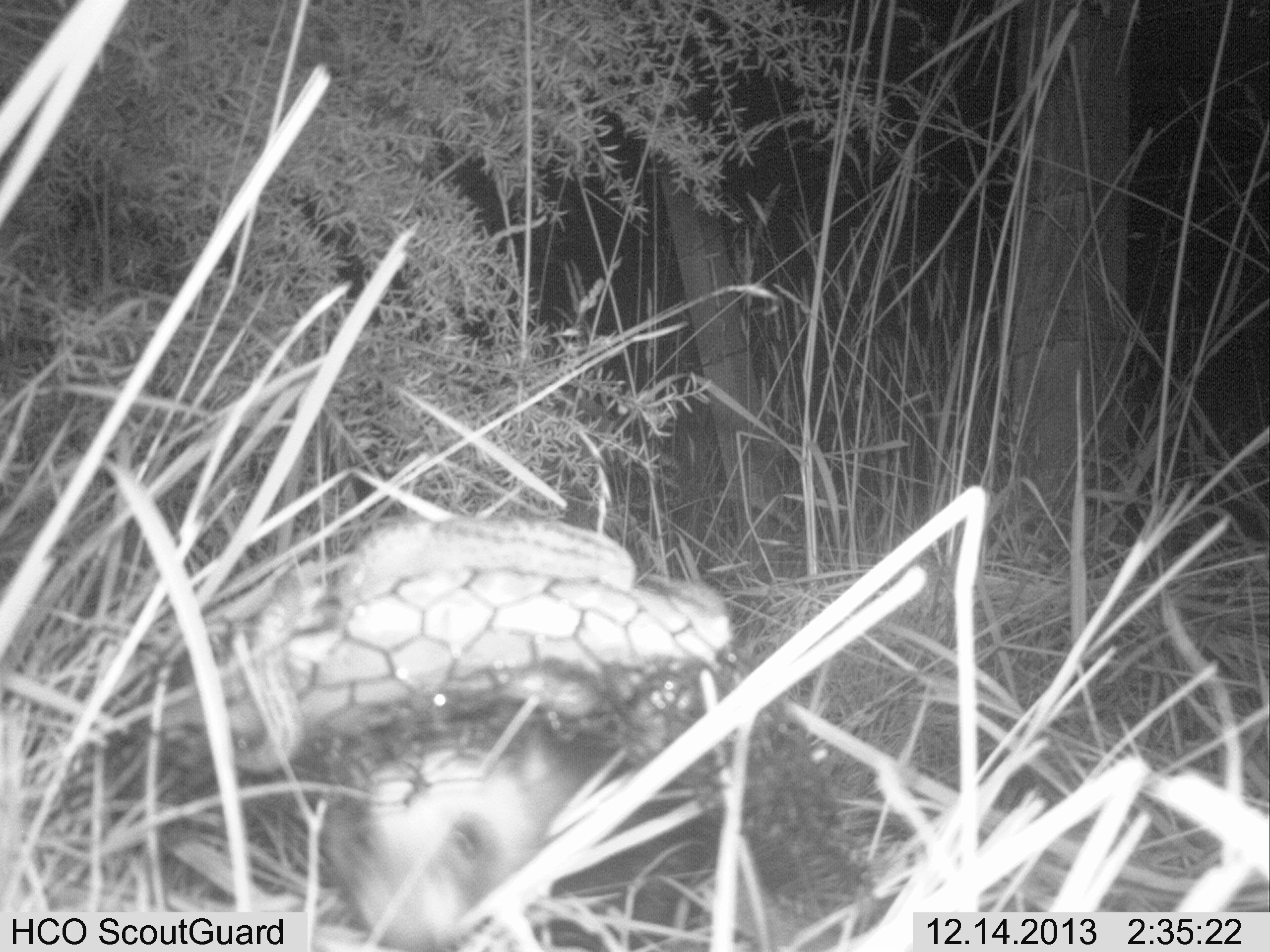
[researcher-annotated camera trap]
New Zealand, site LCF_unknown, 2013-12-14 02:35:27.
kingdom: Animalia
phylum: Chordata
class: Mammalia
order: Carnivora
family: Mustelidae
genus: Mustela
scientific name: Mustela furo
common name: ferret